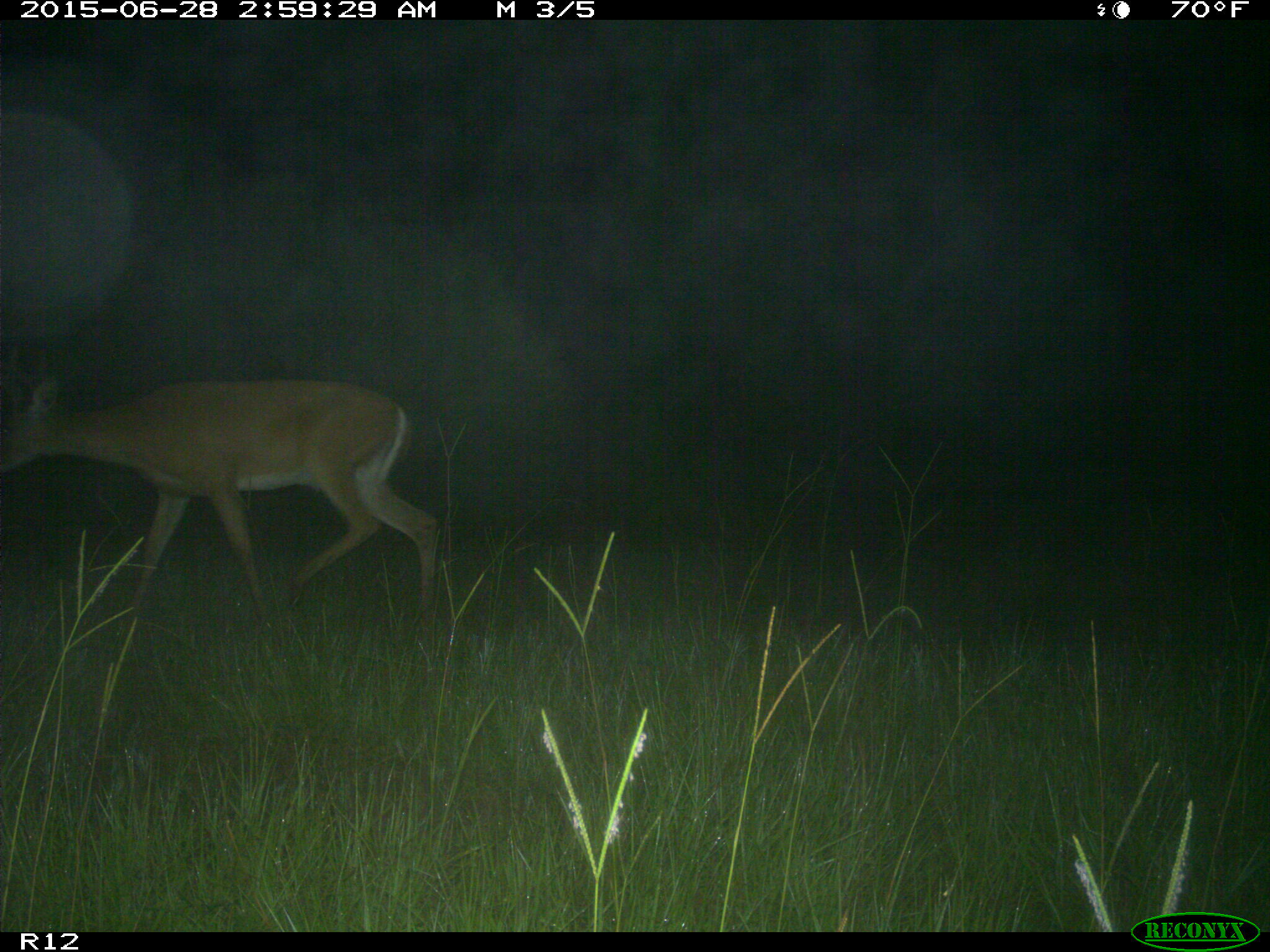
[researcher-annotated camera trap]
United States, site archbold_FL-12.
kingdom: Animalia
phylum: Chordata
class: Mammalia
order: Artiodactyla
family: Cervidae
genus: Odocoileus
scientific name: Odocoileus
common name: deer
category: unidentified deer